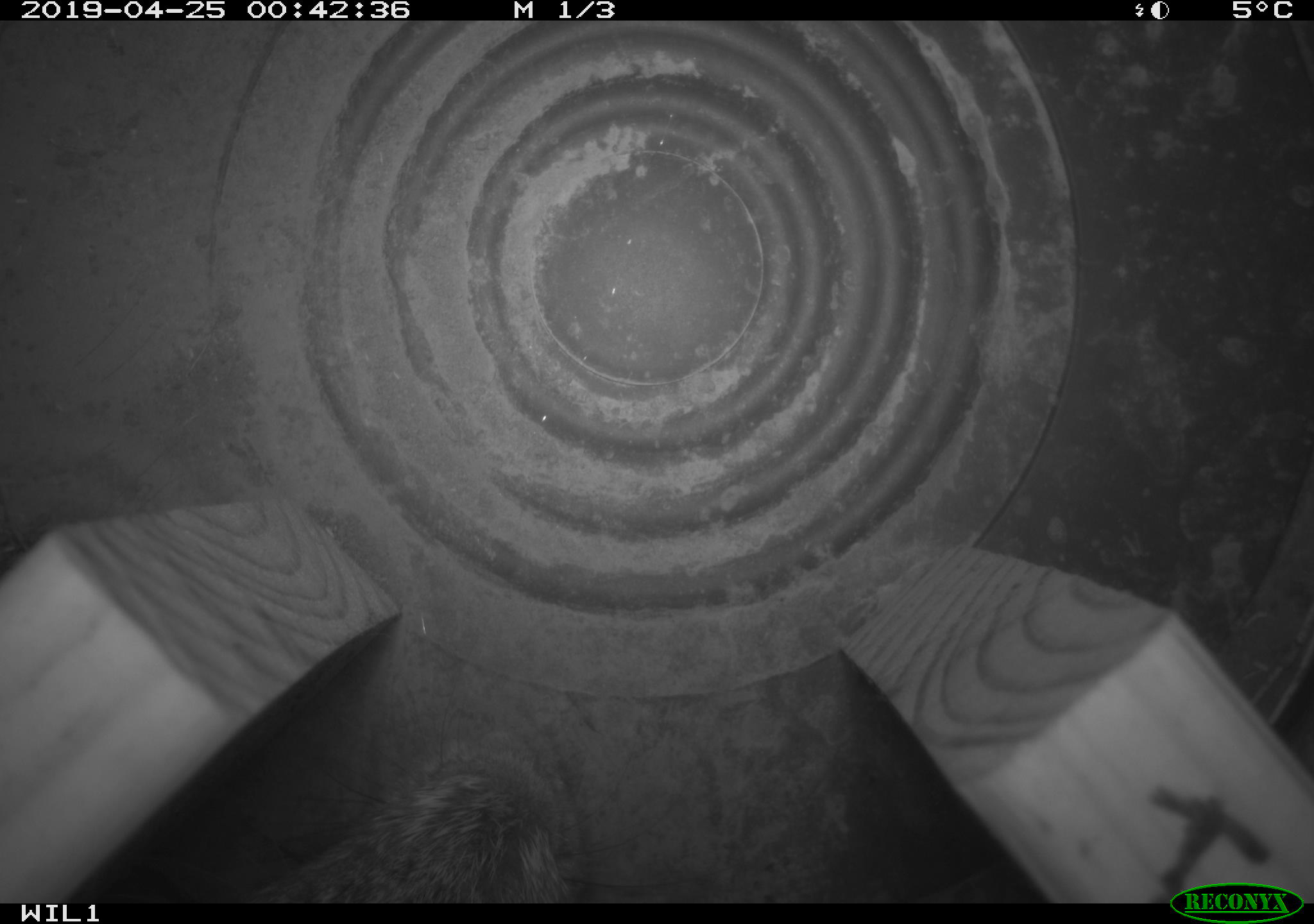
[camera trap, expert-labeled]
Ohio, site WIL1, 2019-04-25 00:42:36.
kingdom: Animalia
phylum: Chordata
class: Mammalia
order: Lagomorpha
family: Leporidae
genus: Sylvilagus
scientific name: Sylvilagus floridanus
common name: eastern cottontail